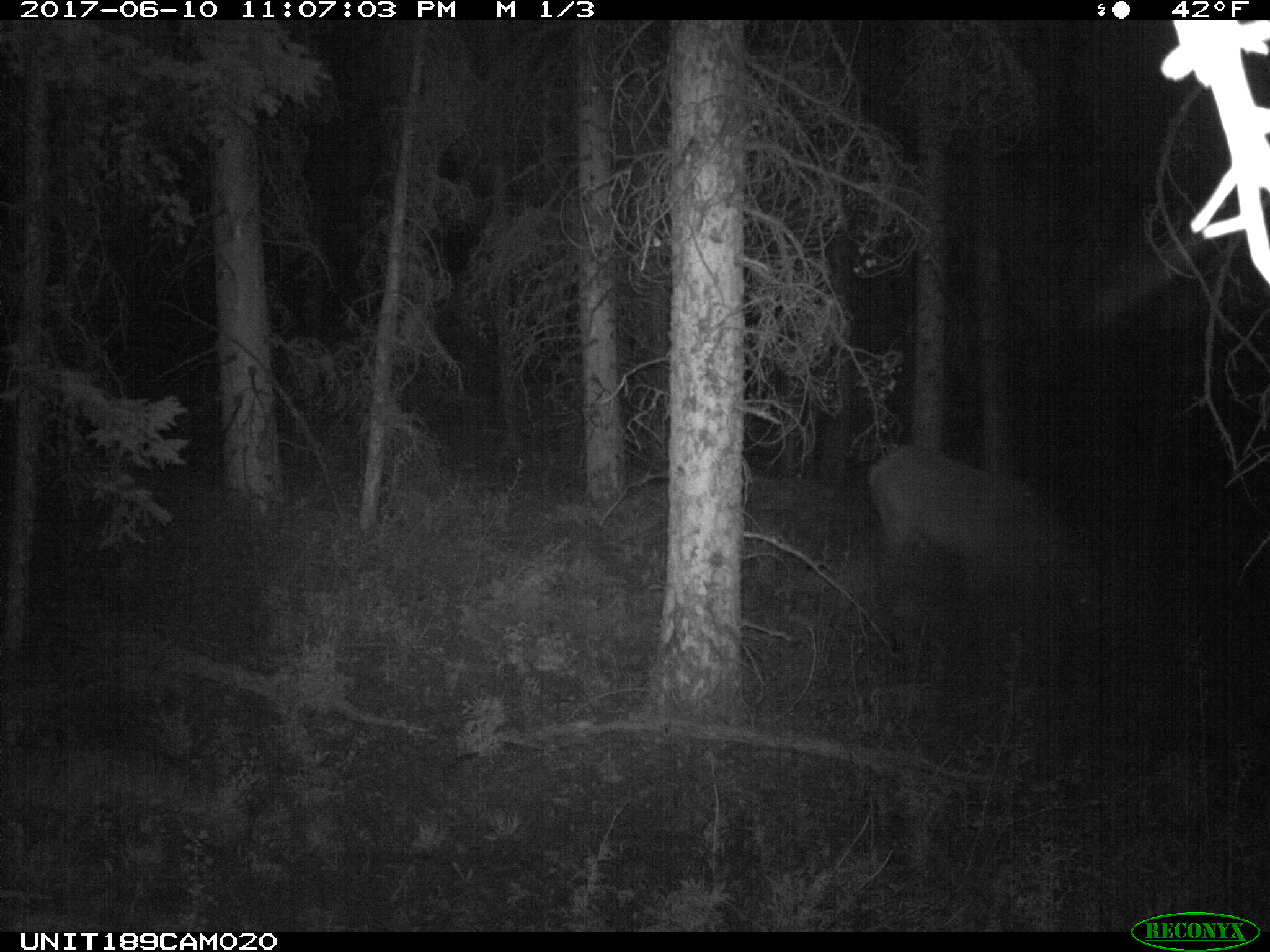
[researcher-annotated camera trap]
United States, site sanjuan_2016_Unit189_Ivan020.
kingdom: Animalia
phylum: Chordata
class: Mammalia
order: Artiodactyla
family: Cervidae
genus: Cervus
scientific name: Cervus elaphus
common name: red deer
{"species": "Cervus elaphus (red deer)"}